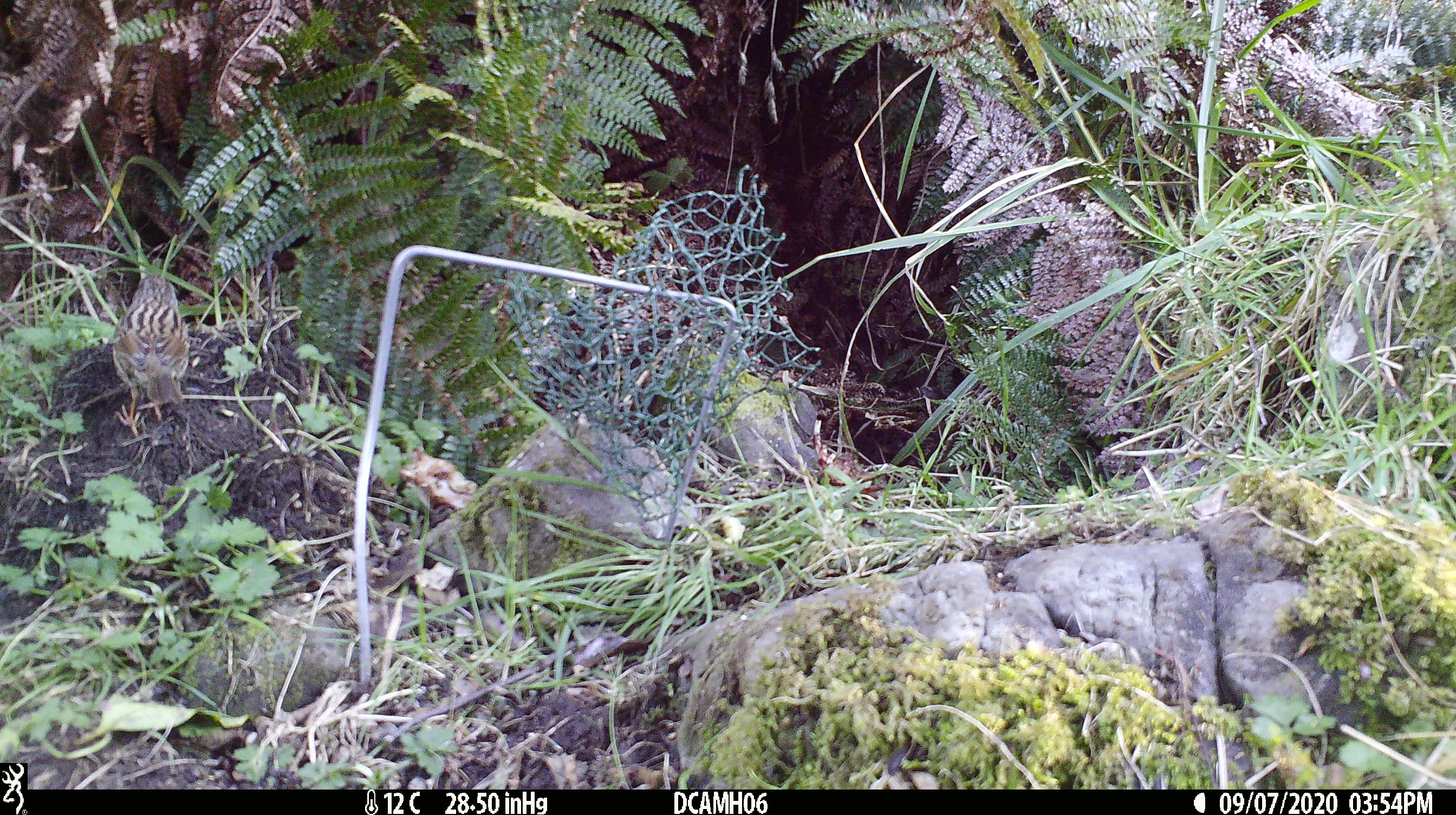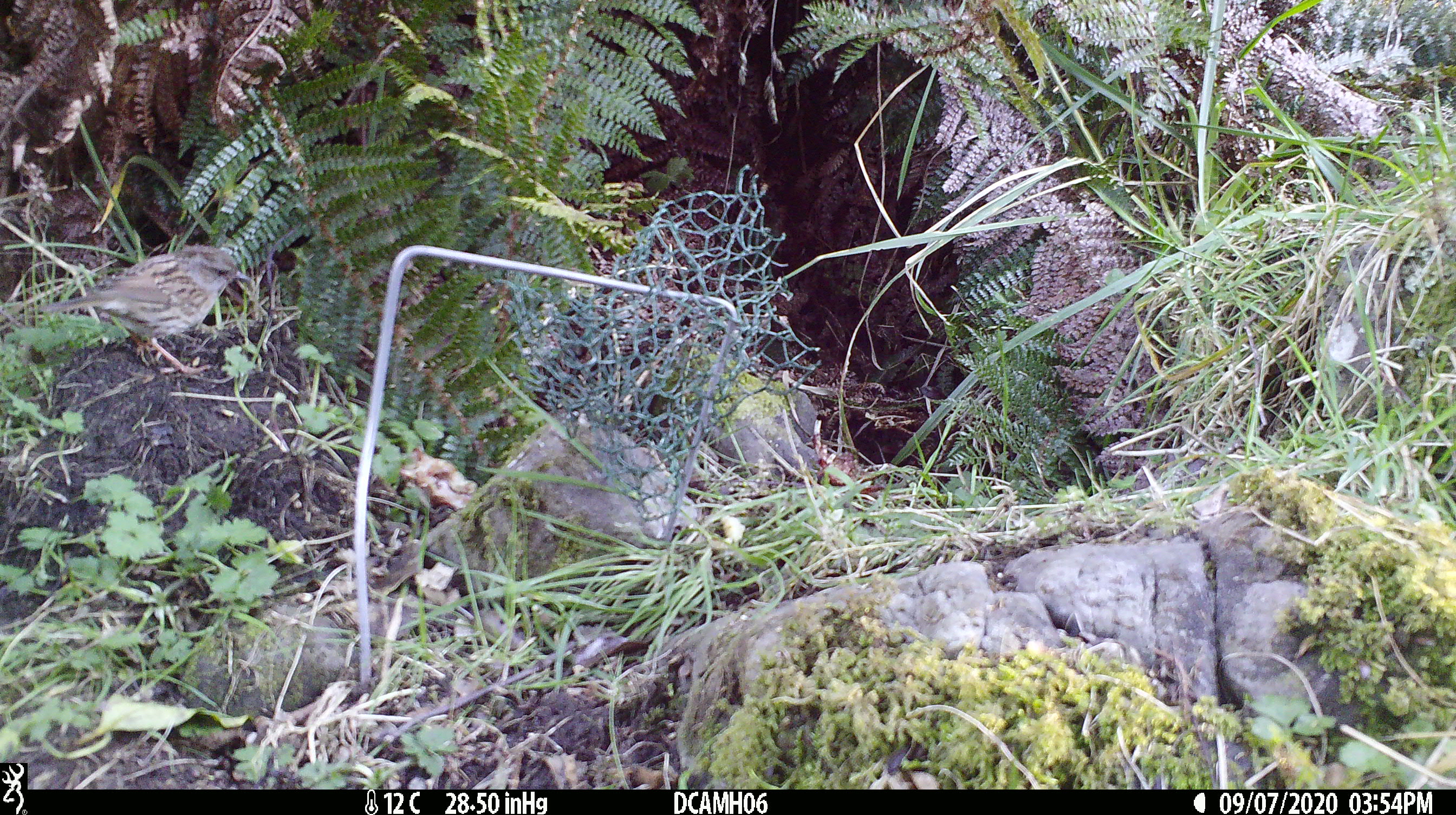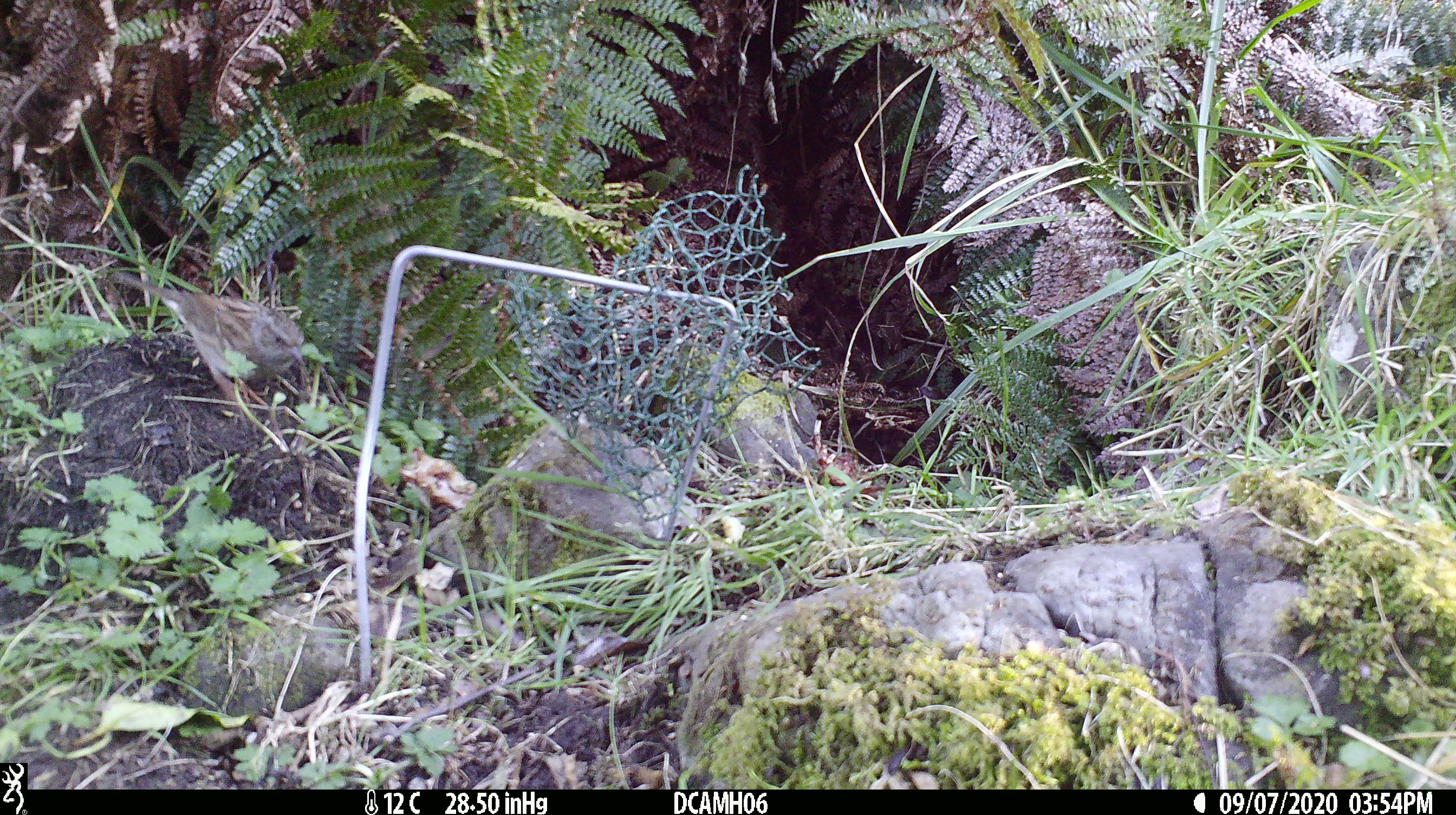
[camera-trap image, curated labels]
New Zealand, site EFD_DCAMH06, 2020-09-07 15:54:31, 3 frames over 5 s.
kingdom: Animalia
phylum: Chordata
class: Aves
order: Passeriformes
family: Prunellidae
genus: Prunella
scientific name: Prunella modularis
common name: dunnock